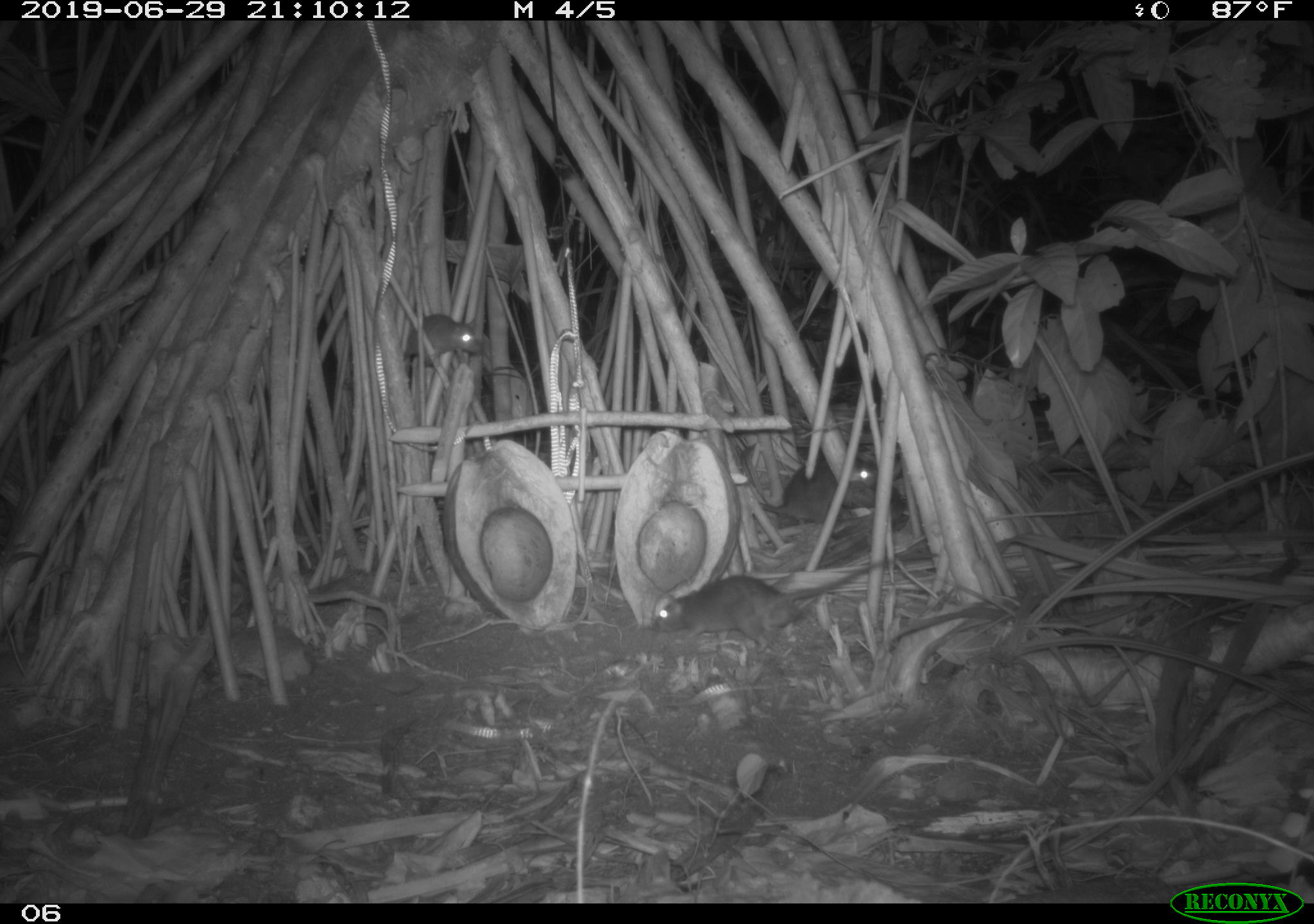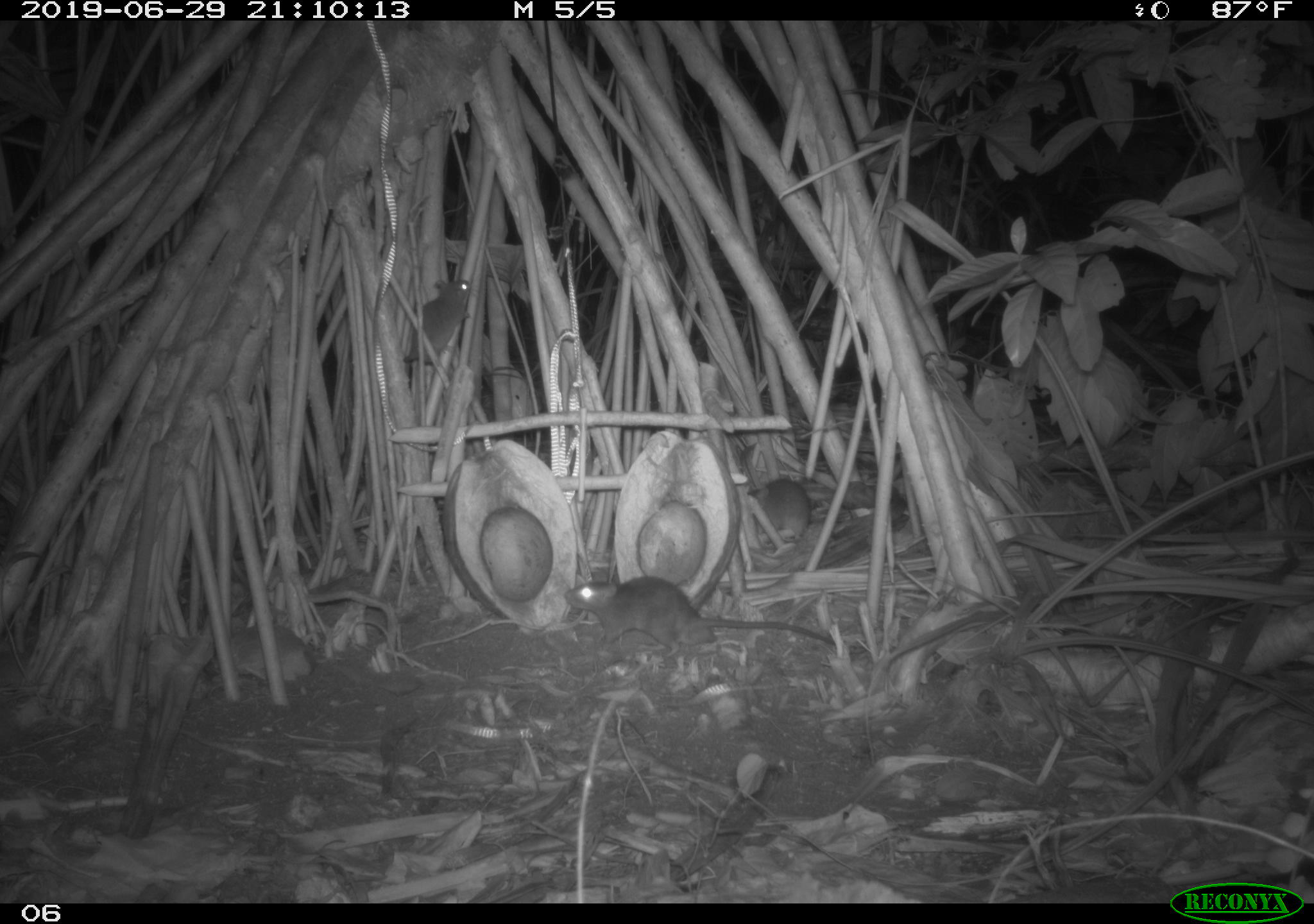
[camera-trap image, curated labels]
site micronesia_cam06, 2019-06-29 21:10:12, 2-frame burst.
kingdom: Animalia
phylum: Chordata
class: Mammalia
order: Rodentia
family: Muridae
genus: Rattus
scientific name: Rattus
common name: rat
Rat (Rattus).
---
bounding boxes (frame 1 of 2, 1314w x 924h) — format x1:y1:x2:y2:
rat: 654:538:933:656; 752:451:901:539; 395:309:482:385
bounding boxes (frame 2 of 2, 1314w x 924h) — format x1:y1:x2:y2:
rat: 561:570:837:667; 740:475:823:545